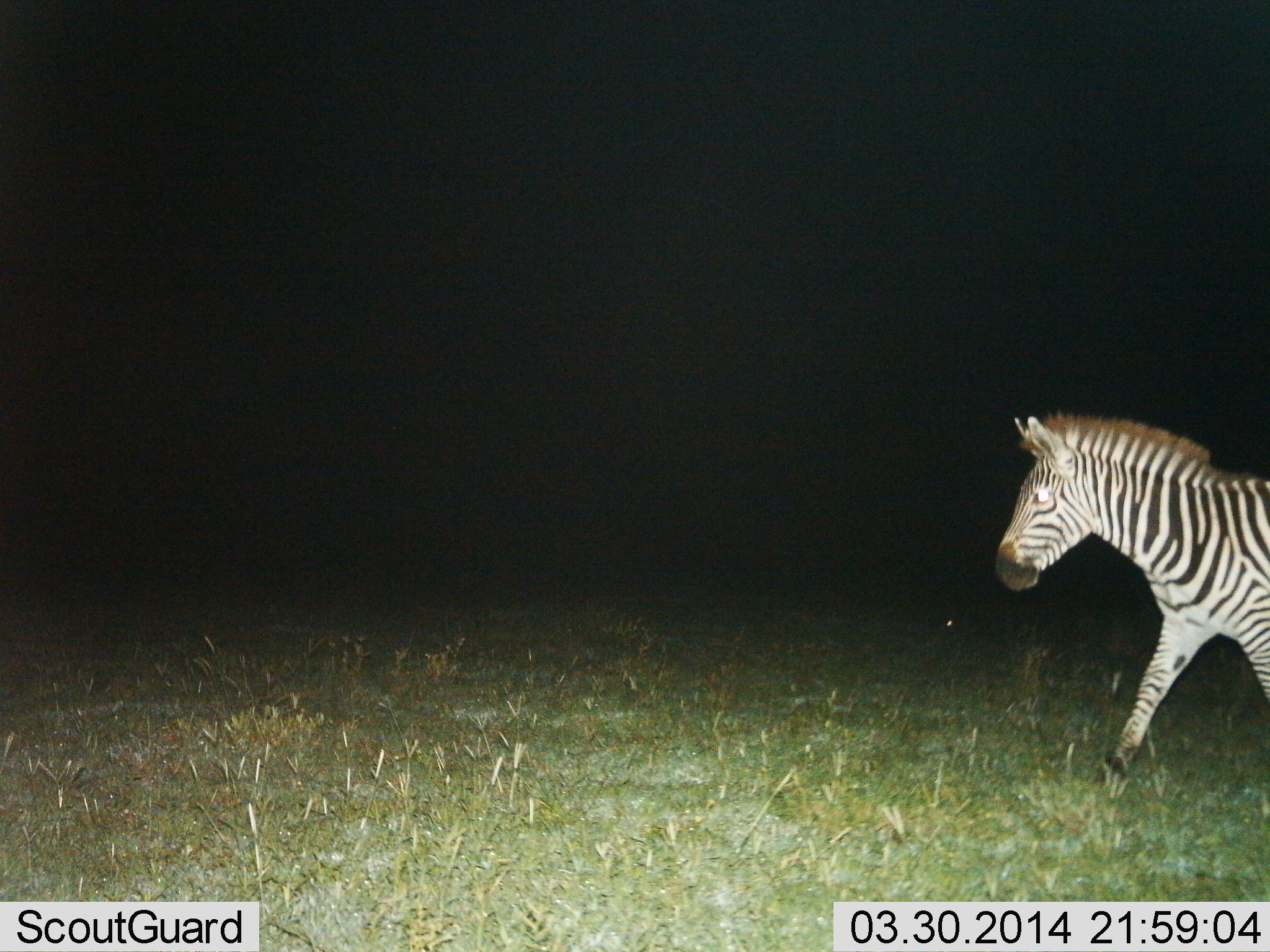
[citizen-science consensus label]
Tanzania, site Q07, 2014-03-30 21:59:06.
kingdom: Animalia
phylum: Chordata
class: Mammalia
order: Perissodactyla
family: Equidae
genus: Equus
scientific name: Equus quagga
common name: plains zebra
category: zebra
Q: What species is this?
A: Zebra (plains zebra) (Equus quagga).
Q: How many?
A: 1.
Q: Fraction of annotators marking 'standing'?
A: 0%.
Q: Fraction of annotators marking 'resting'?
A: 0%.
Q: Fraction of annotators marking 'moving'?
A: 100%.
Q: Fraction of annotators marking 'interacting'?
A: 0%.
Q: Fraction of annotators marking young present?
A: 0%.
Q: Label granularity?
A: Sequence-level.